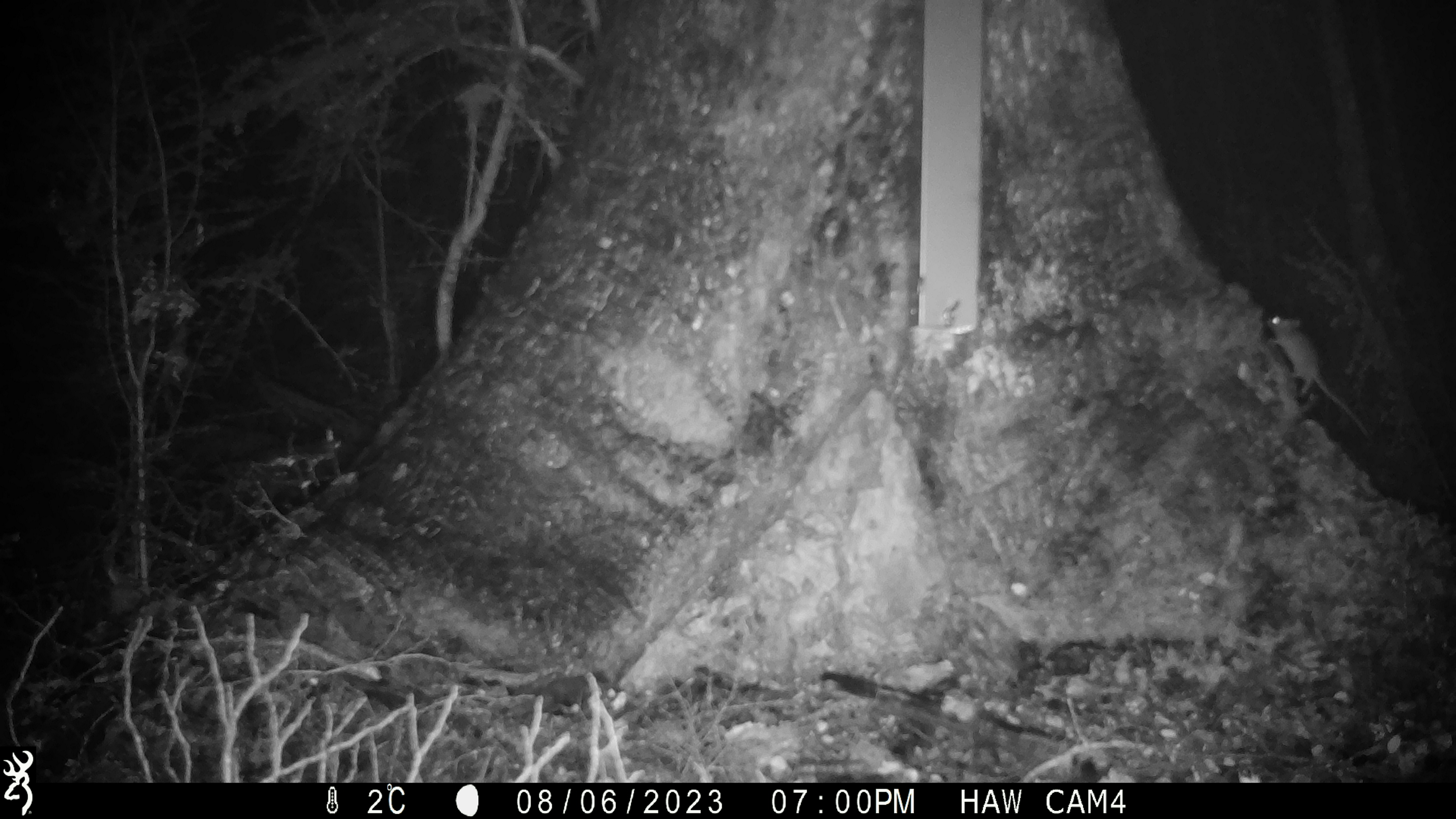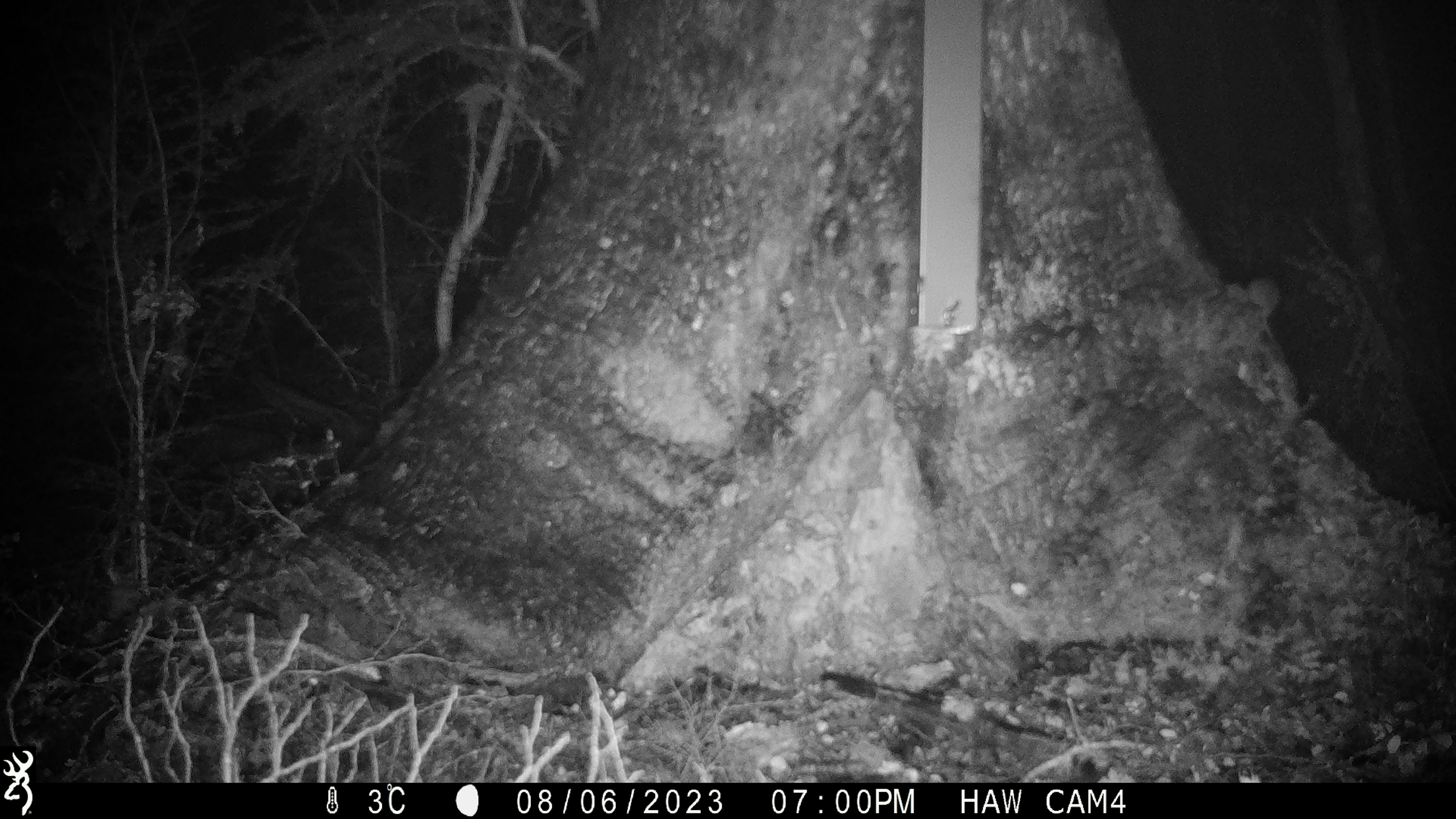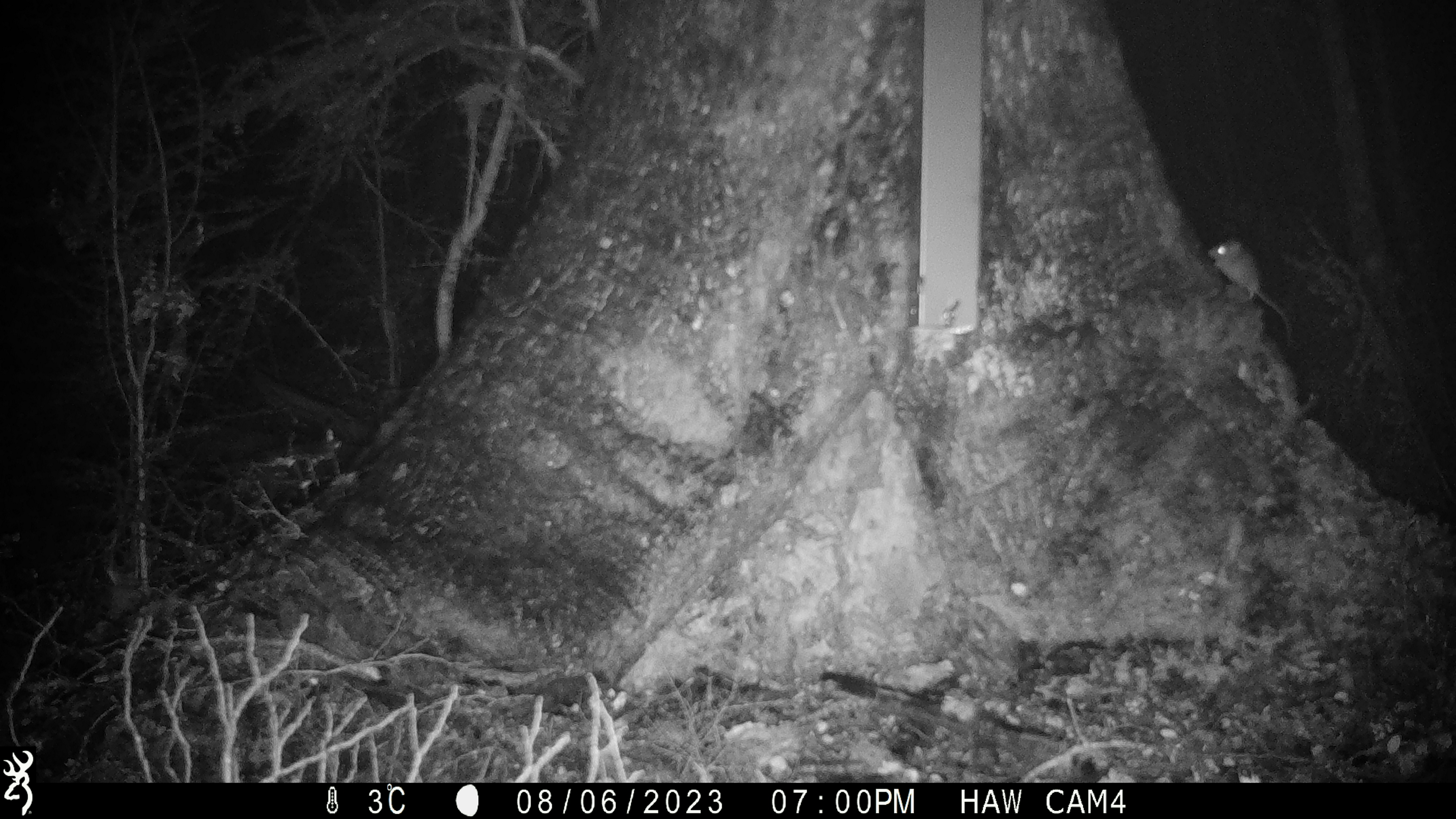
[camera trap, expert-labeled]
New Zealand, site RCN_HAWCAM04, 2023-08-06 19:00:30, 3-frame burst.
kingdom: Animalia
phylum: Chordata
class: Mammalia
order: Rodentia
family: Muridae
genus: Mus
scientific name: Mus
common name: mouse